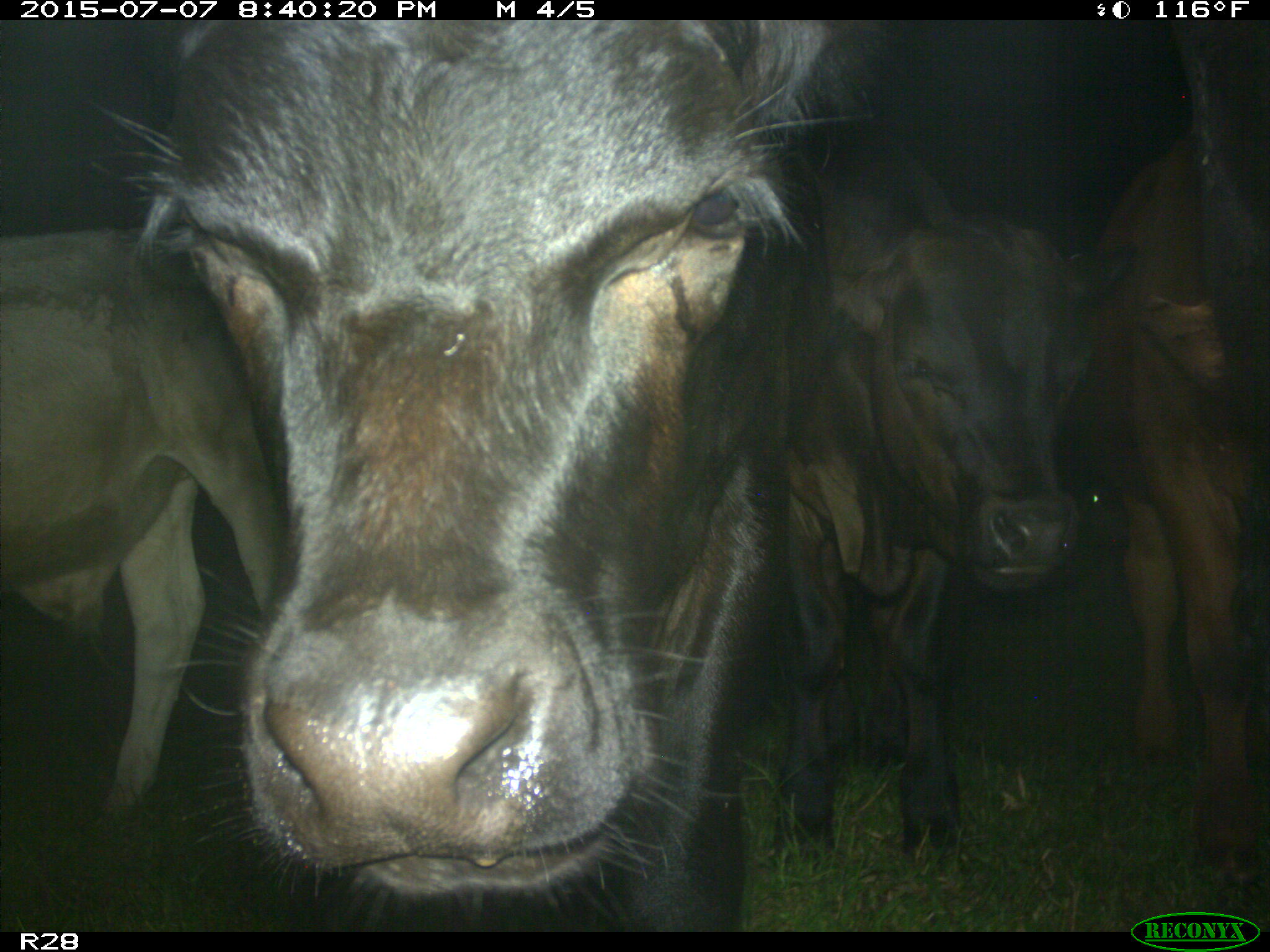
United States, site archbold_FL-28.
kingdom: Animalia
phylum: Chordata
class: Mammalia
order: Artiodactyla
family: Bovidae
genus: Bos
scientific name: Bos taurus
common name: domestic cow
Bos taurus (domestic cow).